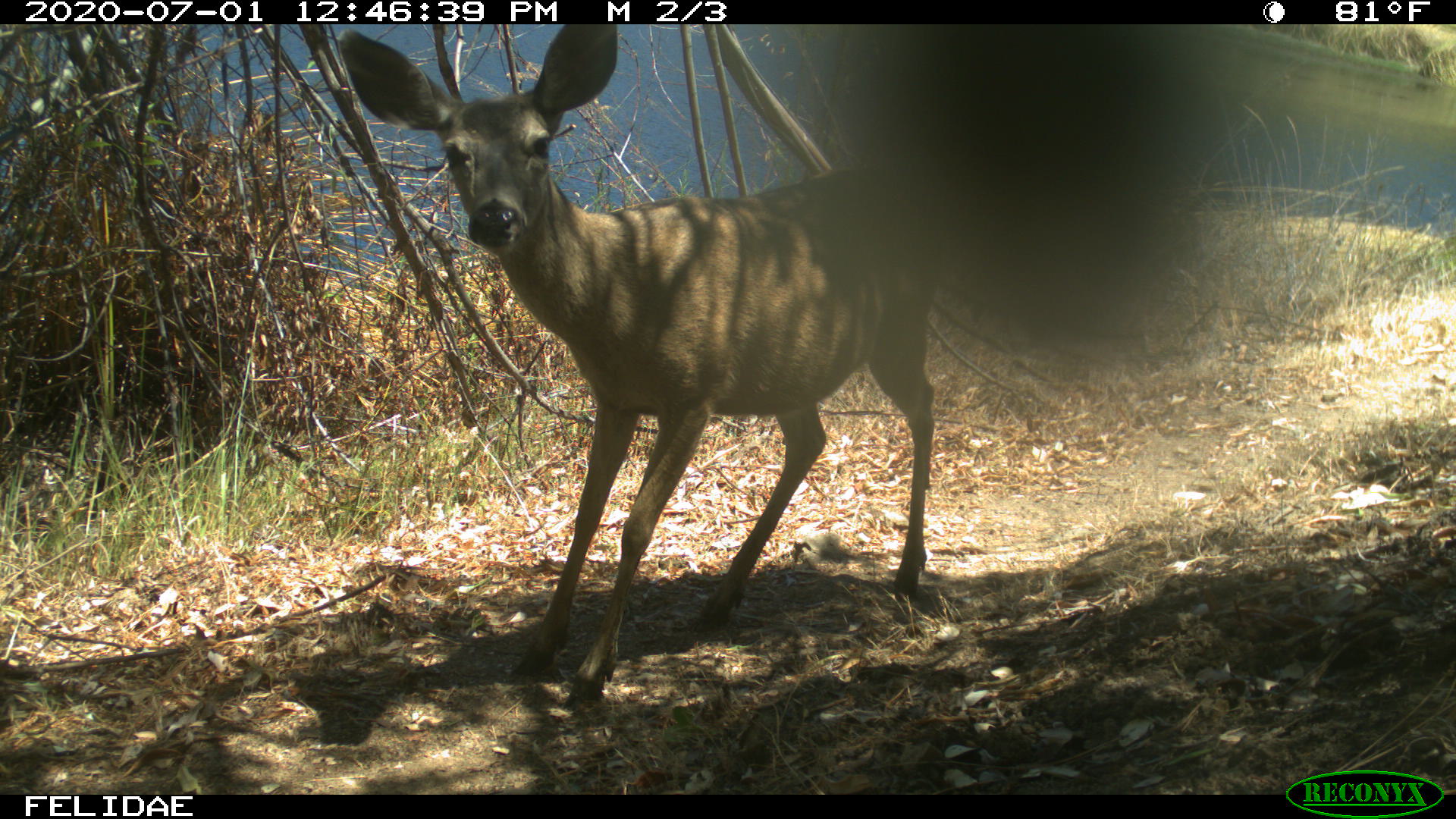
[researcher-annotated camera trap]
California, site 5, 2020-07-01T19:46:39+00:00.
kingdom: Animalia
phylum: Chordata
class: Mammalia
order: Artiodactyla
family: Cervidae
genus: Odocoileus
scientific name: Odocoileus hemionus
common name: mule deer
Mule deer (Odocoileus hemionus).